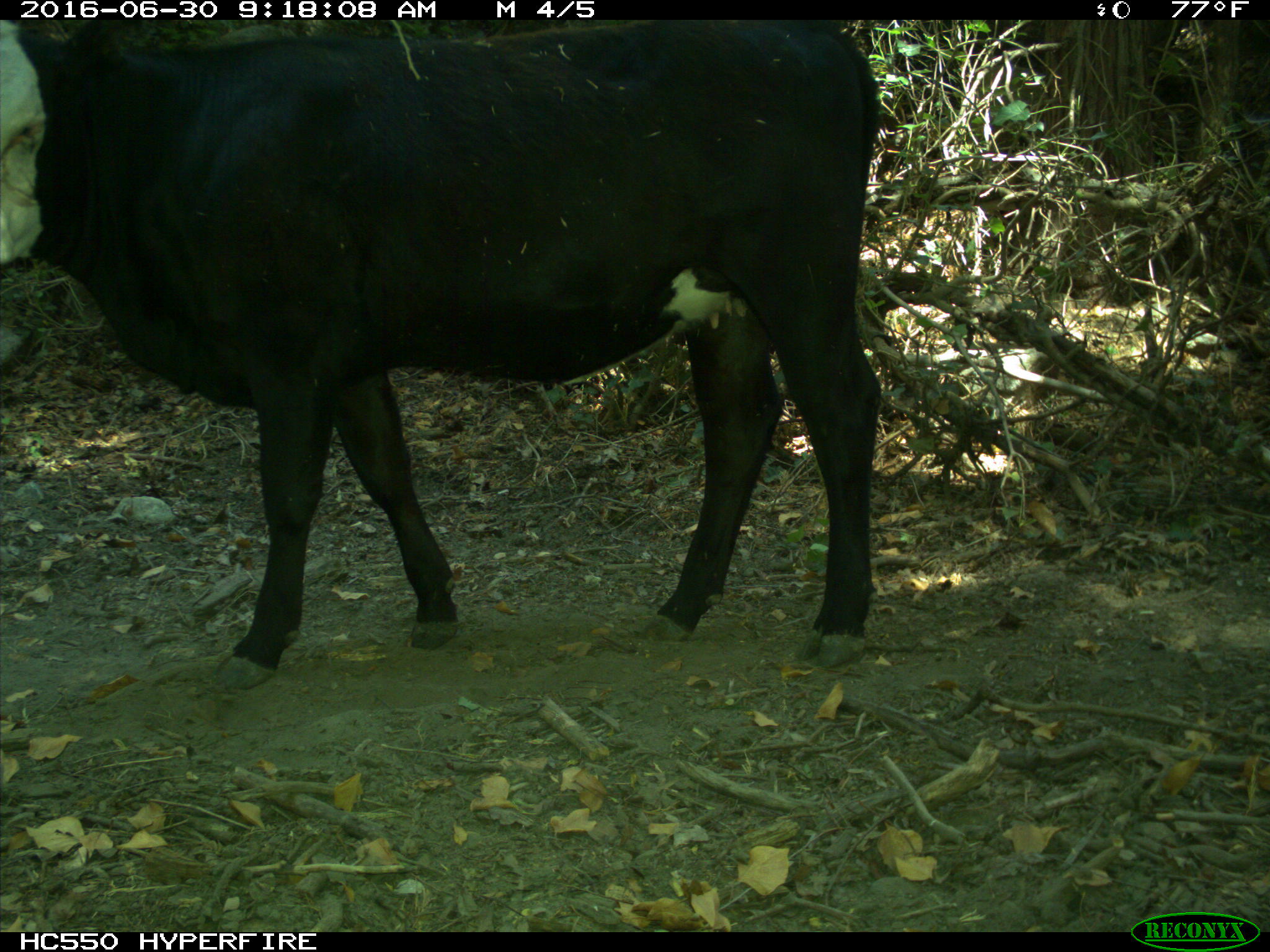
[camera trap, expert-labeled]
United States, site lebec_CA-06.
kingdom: Animalia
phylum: Chordata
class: Mammalia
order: Artiodactyla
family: Bovidae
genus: Bos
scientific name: Bos taurus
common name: domestic cow